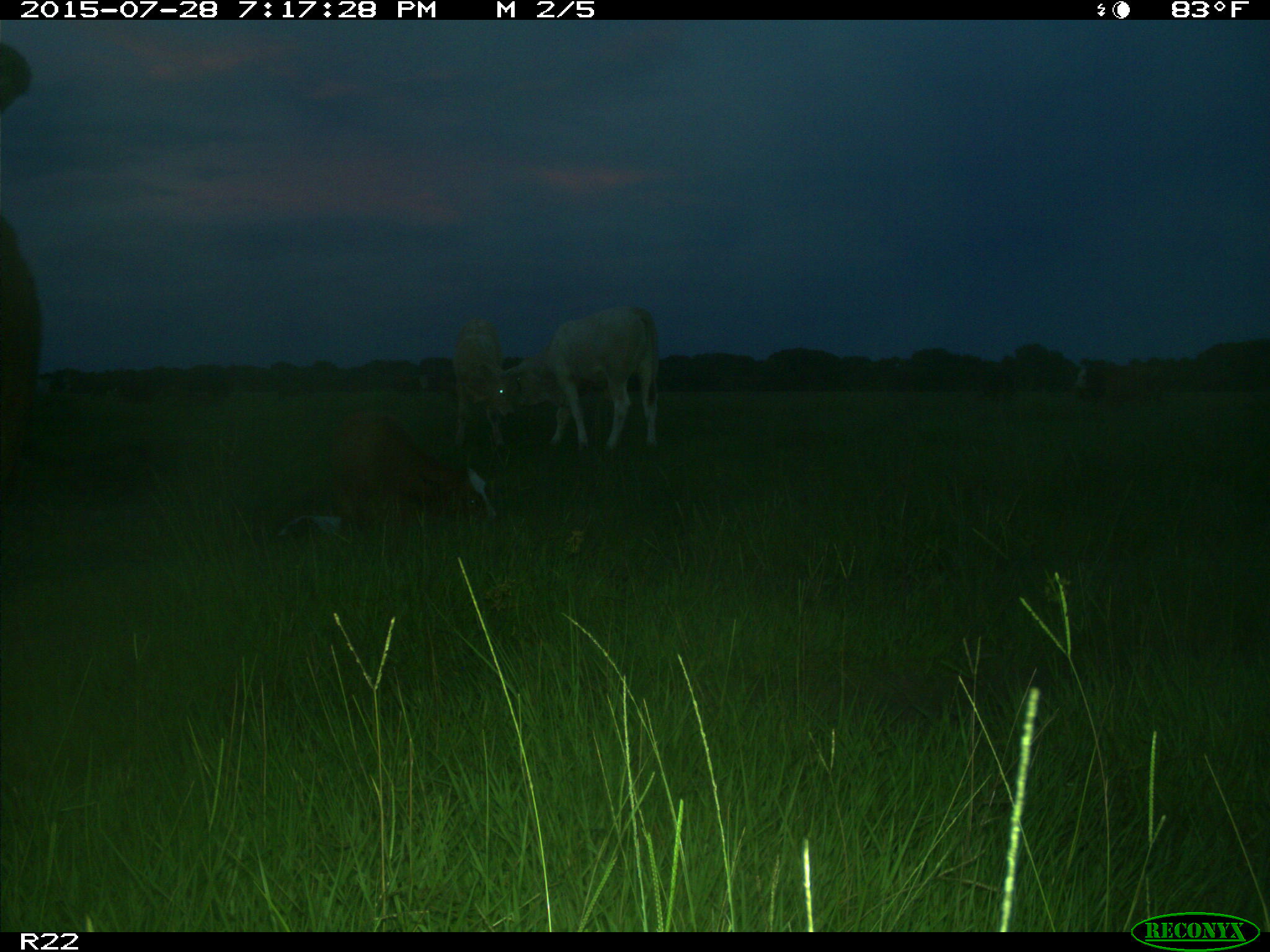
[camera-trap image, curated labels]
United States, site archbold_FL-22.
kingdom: Animalia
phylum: Chordata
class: Mammalia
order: Artiodactyla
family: Bovidae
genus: Bos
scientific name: Bos taurus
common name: domestic cow